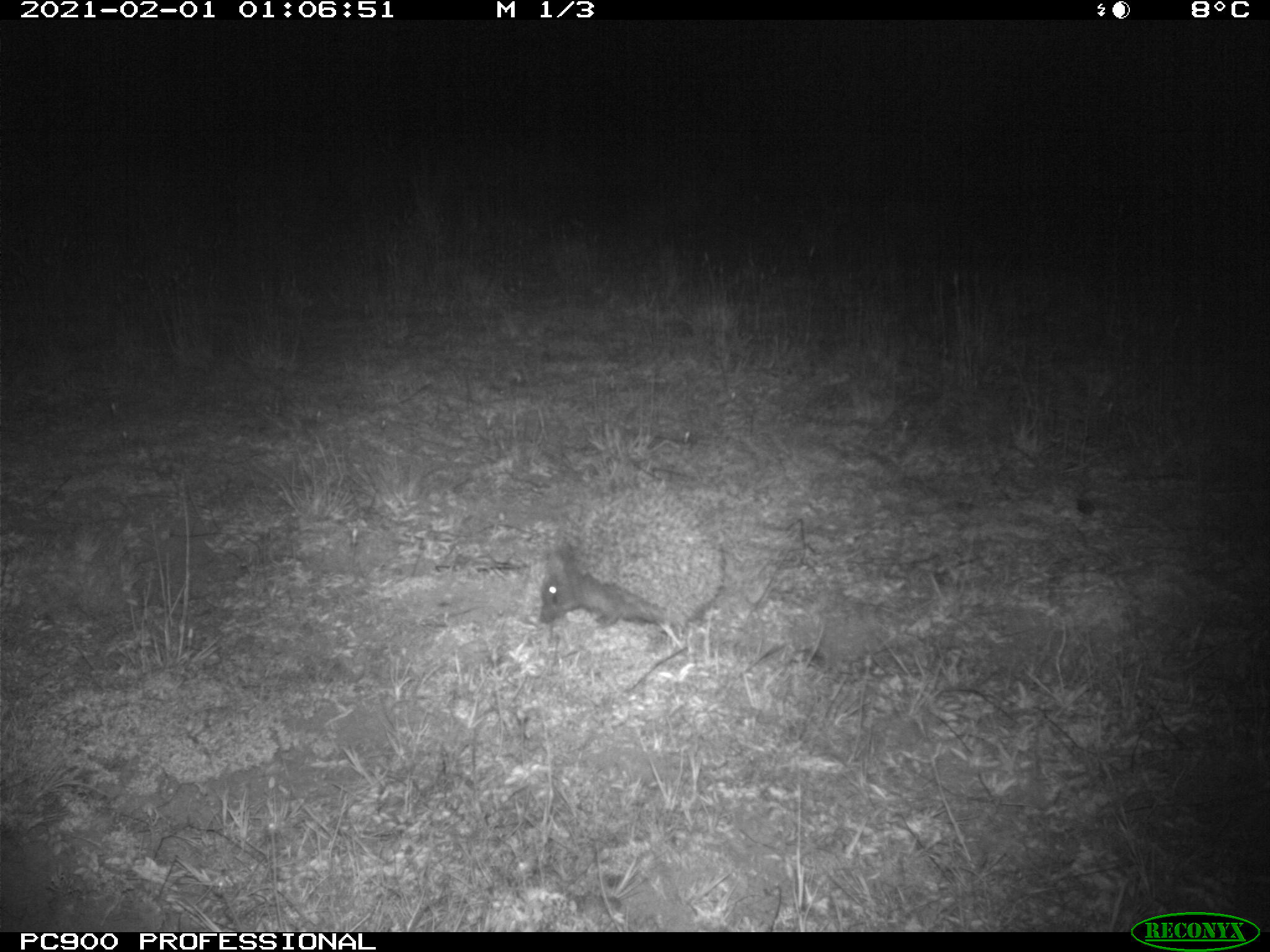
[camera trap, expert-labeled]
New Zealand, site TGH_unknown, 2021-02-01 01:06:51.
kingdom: Animalia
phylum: Chordata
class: Mammalia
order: Eulipotyphla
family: Erinaceidae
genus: Erinaceus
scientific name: Erinaceus europaeus europaeus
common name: european hedgehog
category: hedgehog